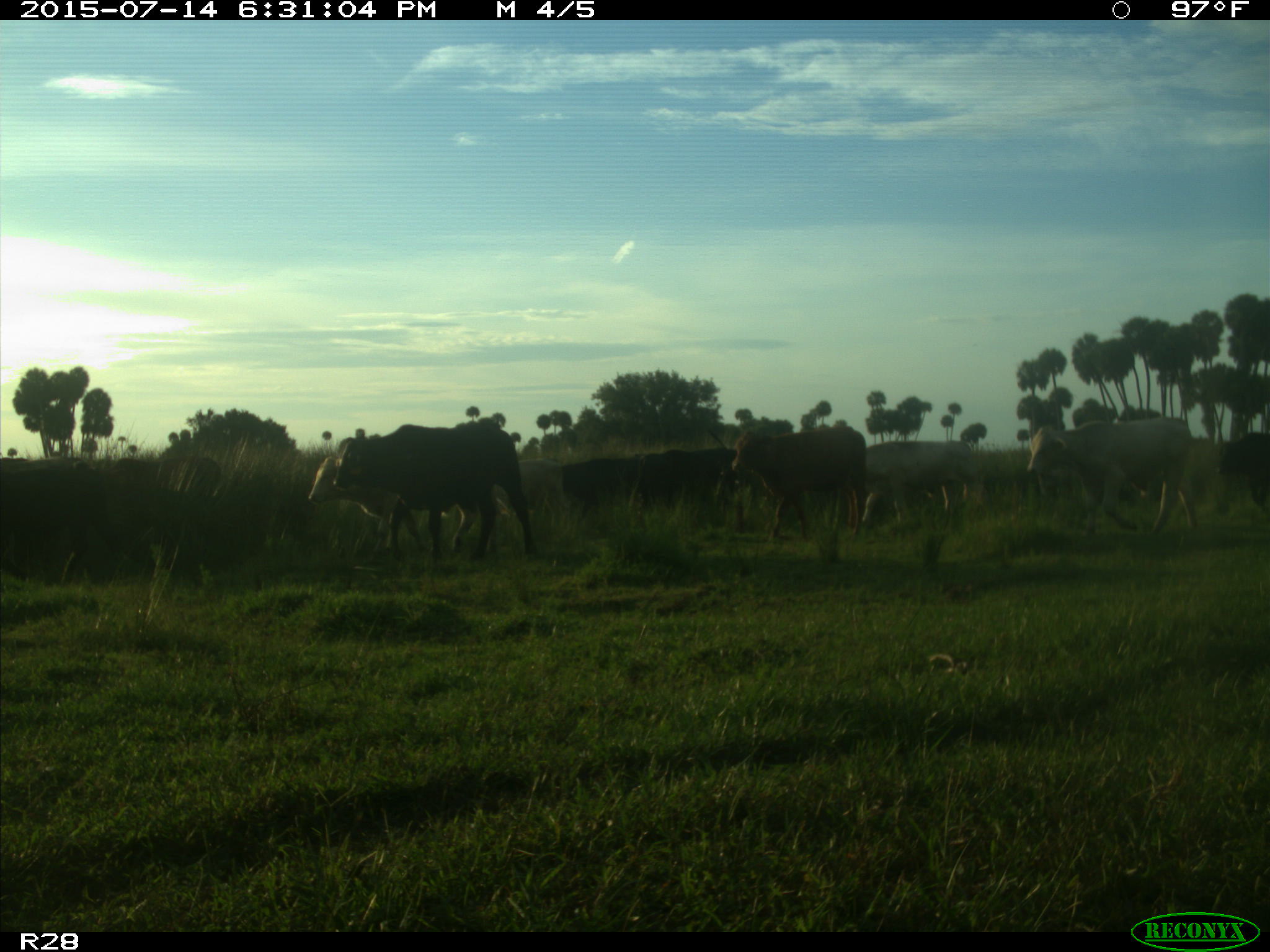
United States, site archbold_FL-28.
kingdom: Animalia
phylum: Chordata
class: Mammalia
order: Artiodactyla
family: Bovidae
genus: Bos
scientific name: Bos taurus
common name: domestic cow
Bos taurus (domestic cow).